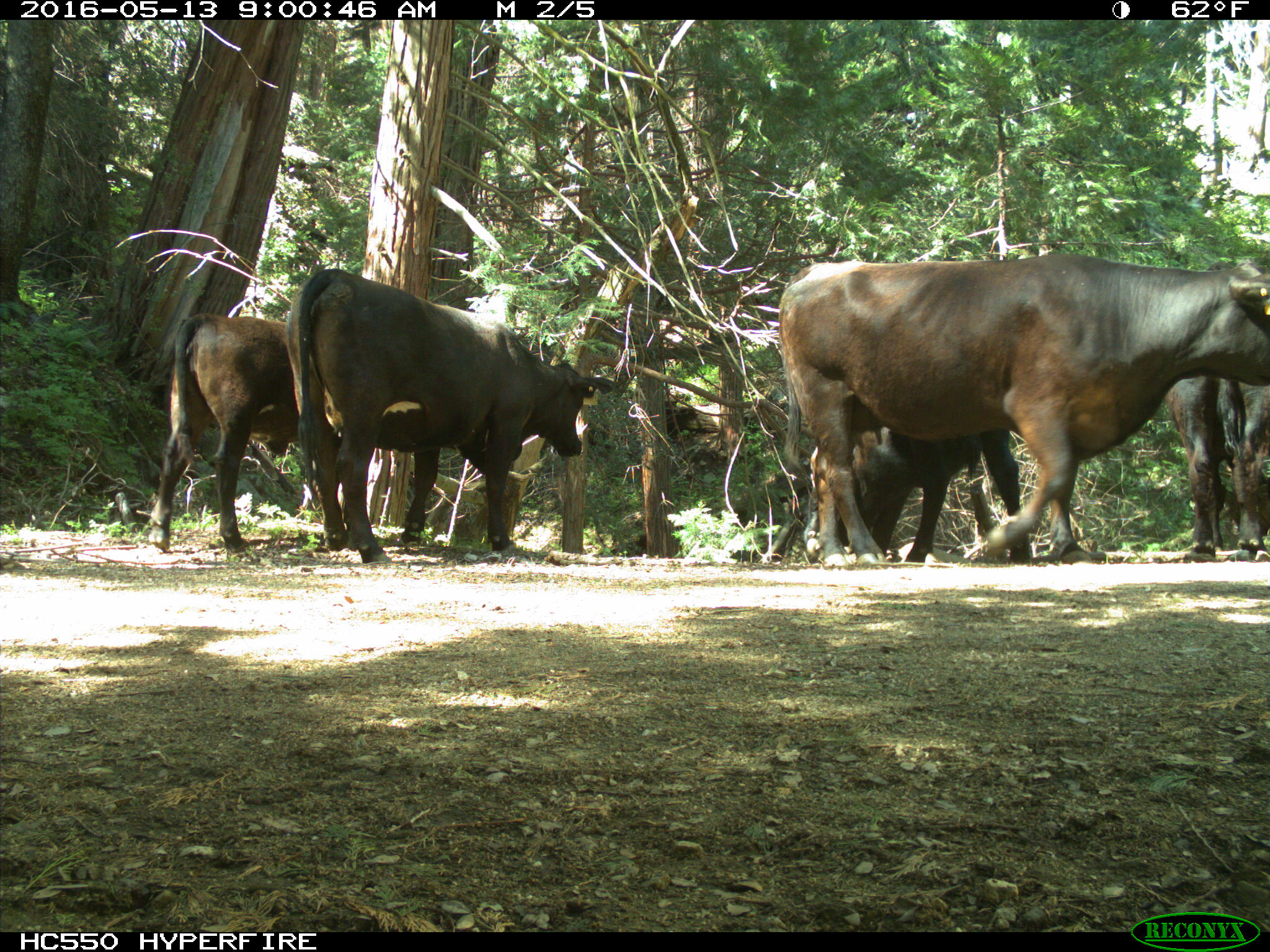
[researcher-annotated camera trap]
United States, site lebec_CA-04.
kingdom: Animalia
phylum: Chordata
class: Mammalia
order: Artiodactyla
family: Bovidae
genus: Bos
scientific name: Bos taurus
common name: domestic cow